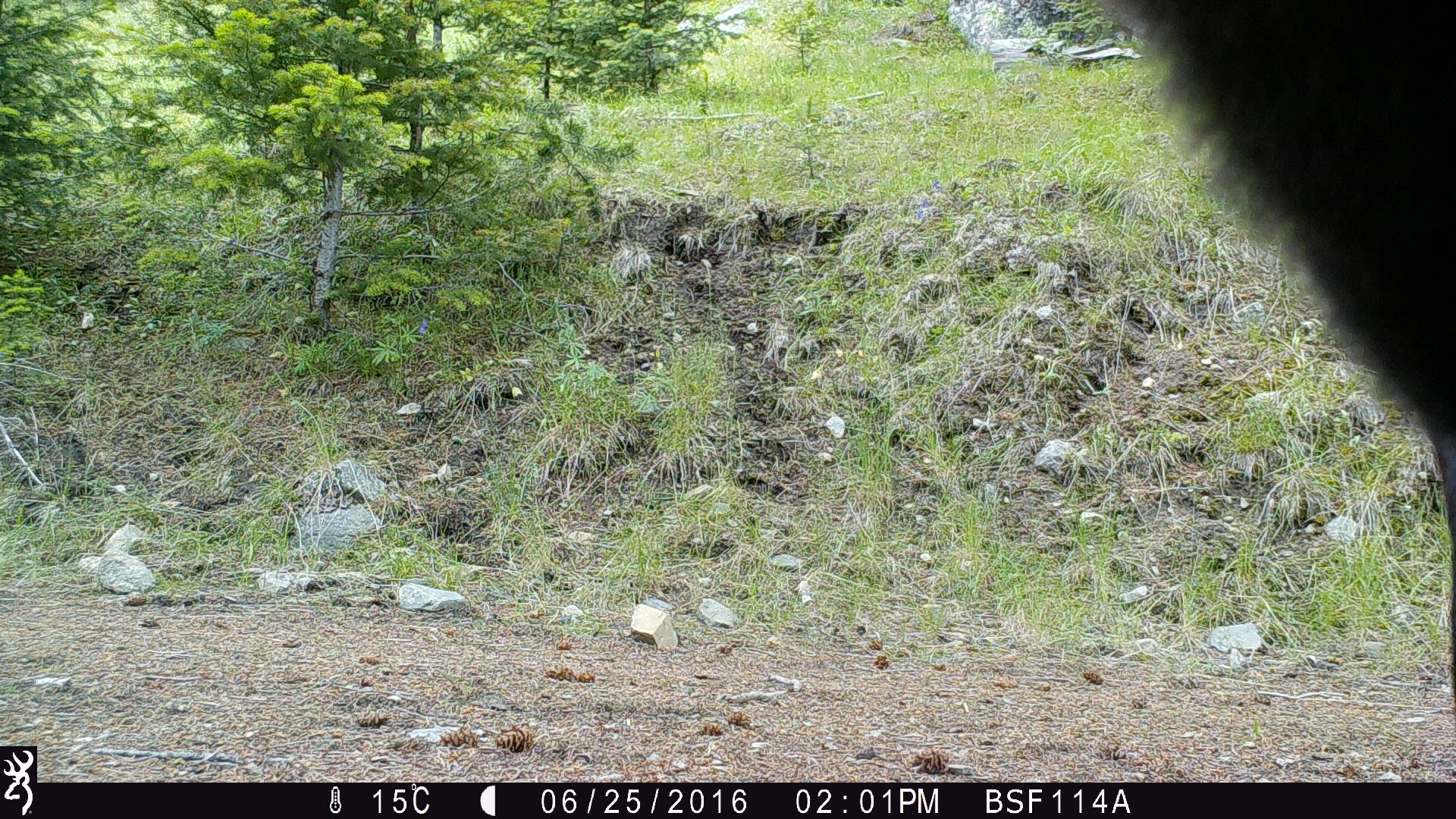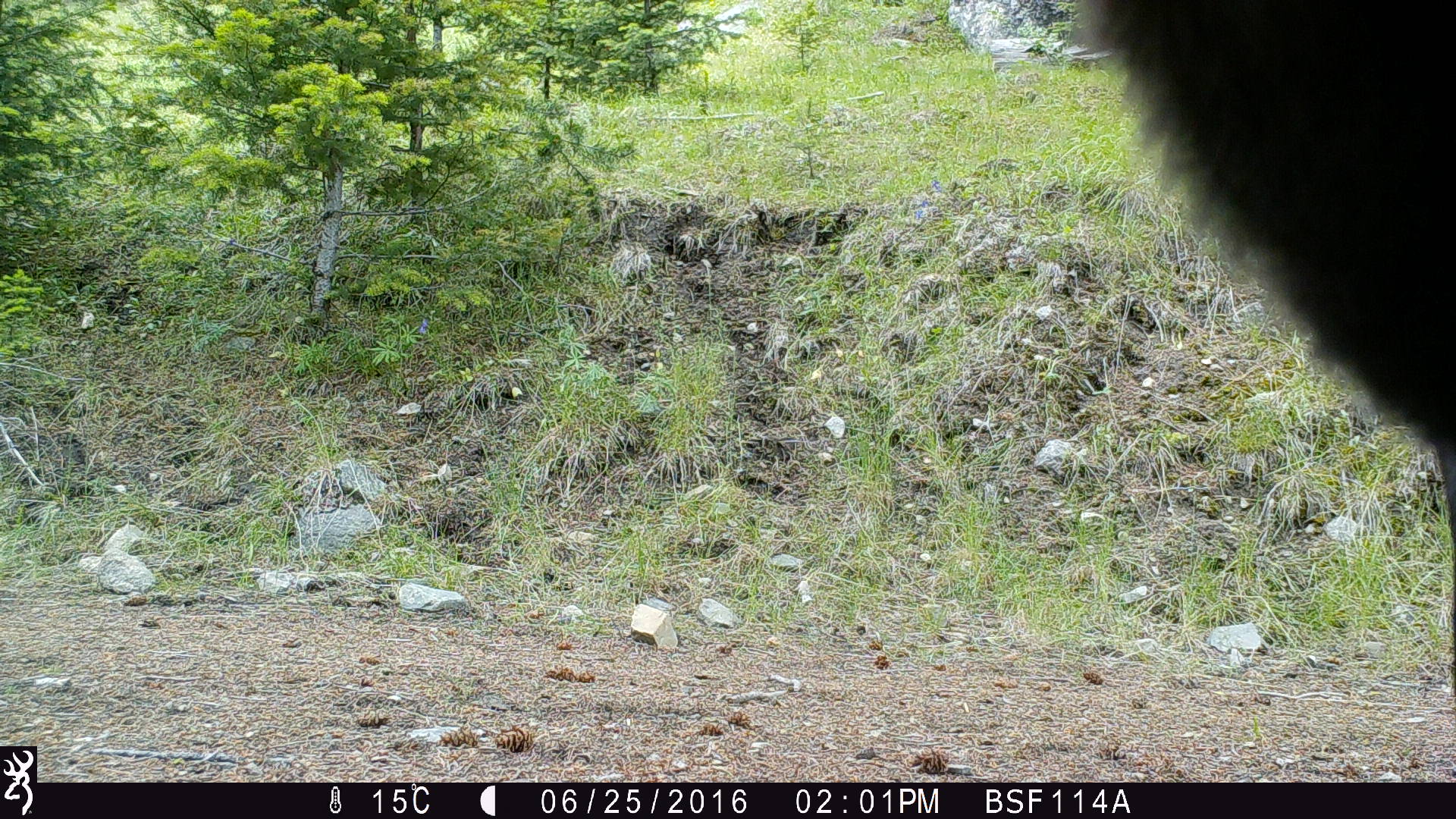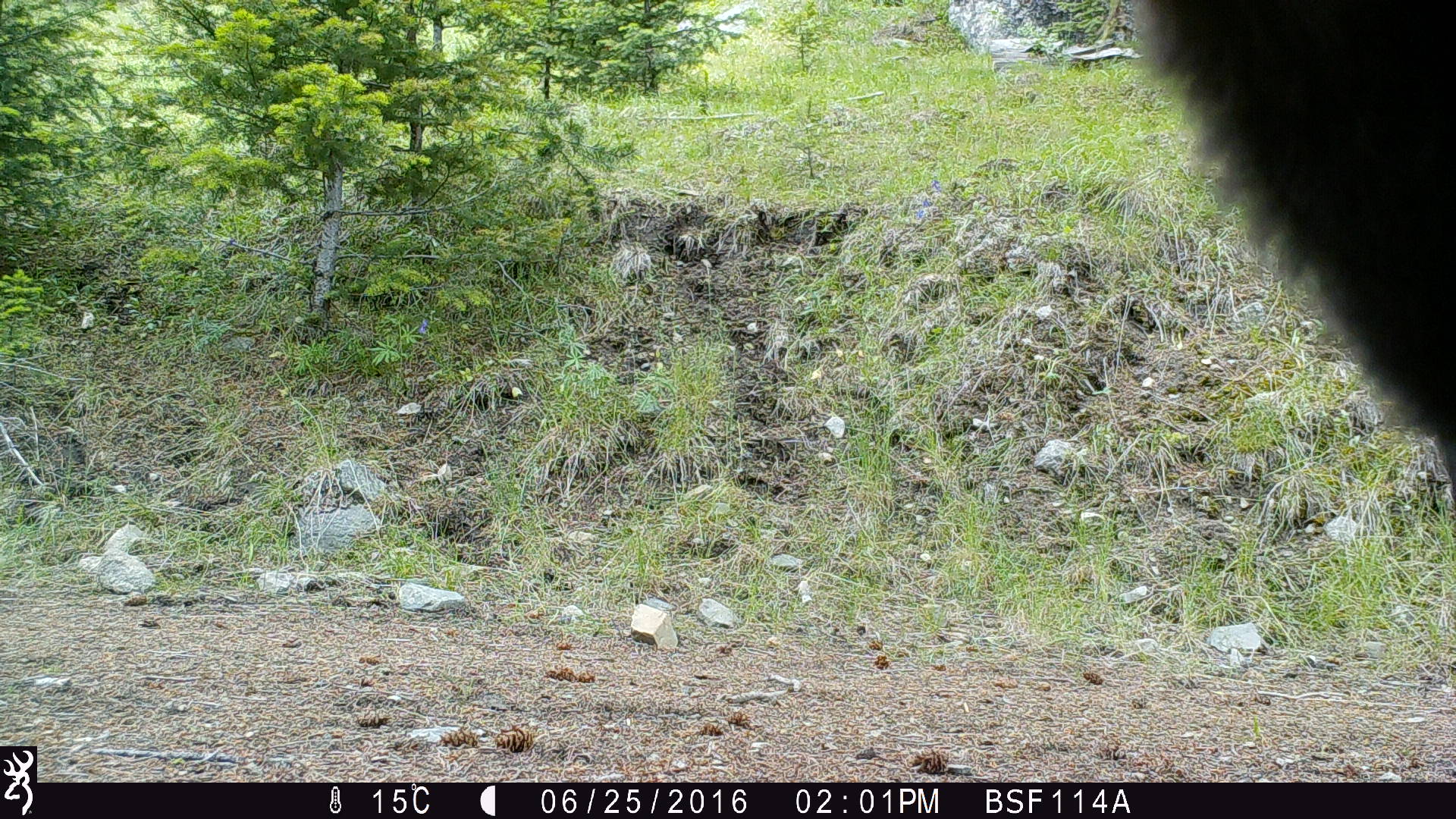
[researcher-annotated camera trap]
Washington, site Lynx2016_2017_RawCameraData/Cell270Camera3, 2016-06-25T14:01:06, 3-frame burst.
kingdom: Animalia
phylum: Chordata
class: Mammalia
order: Artiodactyla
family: Bovidae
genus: Bos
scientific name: Bos taurus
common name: domestic cattle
Domestic cattle (Bos taurus). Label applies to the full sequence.